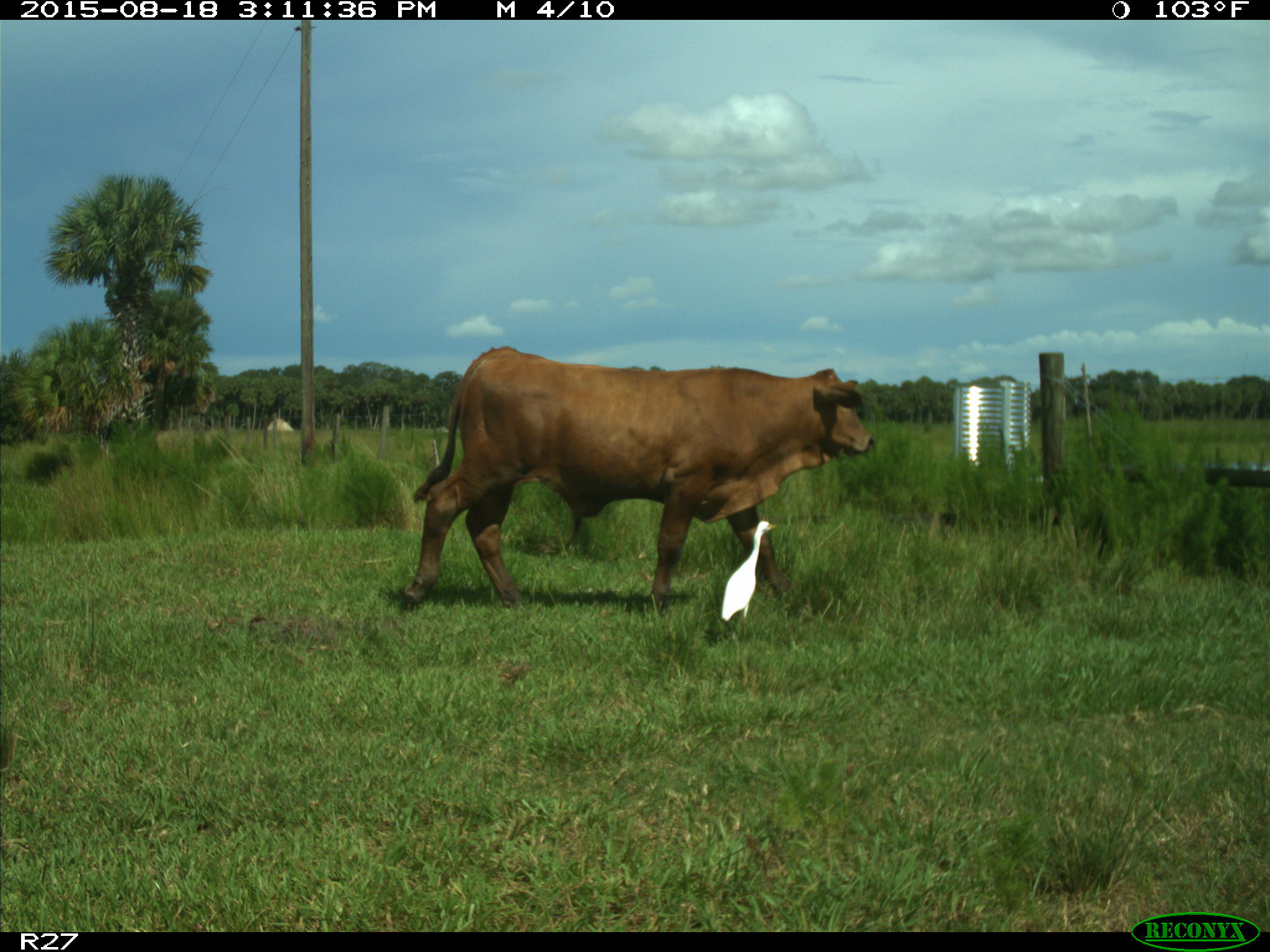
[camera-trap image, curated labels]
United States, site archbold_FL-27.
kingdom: Animalia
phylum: Chordata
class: Mammalia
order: Artiodactyla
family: Bovidae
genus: Bos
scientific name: Bos taurus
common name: domestic cow